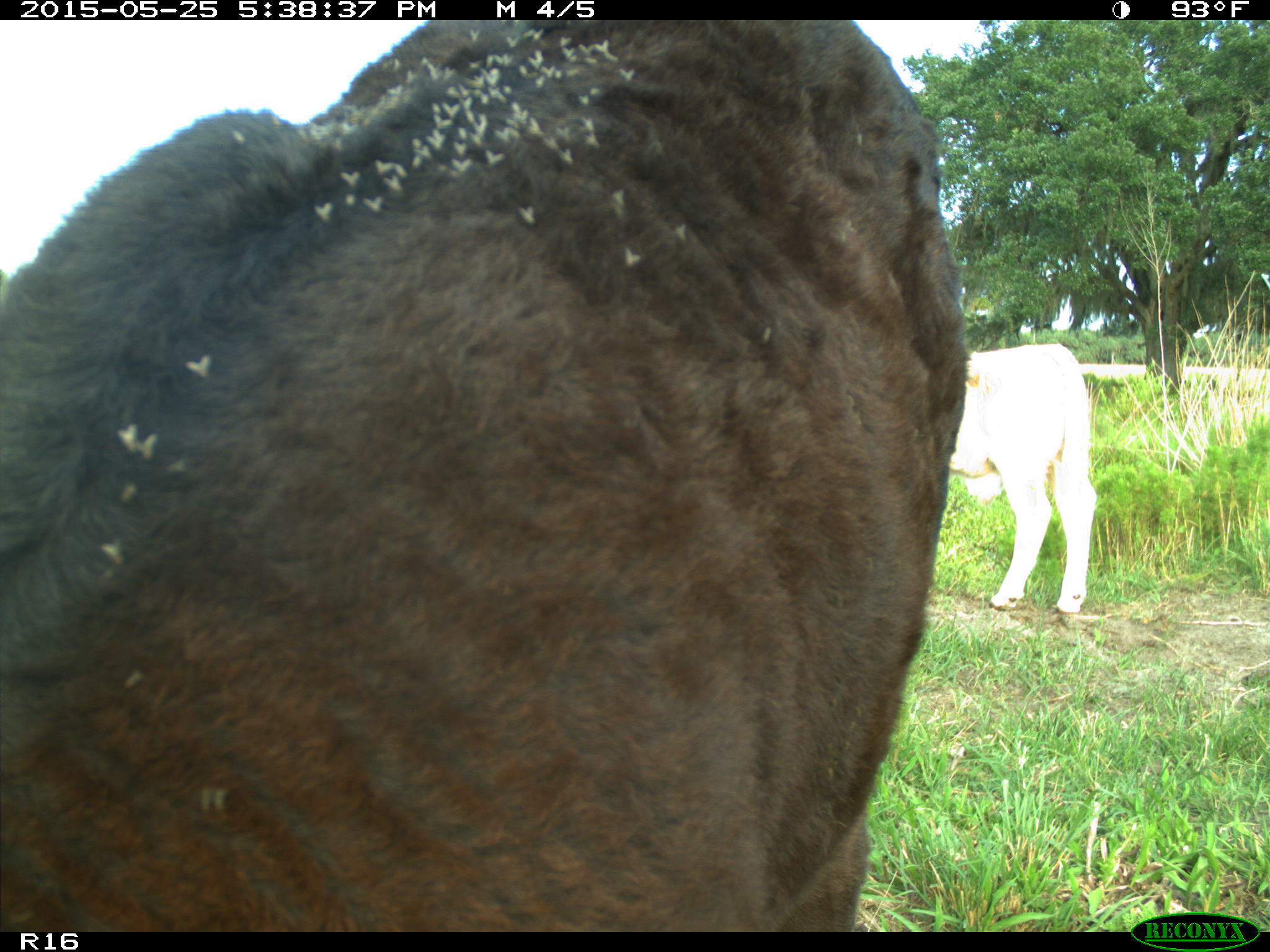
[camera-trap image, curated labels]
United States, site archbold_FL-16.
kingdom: Animalia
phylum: Chordata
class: Mammalia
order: Artiodactyla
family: Bovidae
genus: Bos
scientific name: Bos taurus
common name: domestic cow